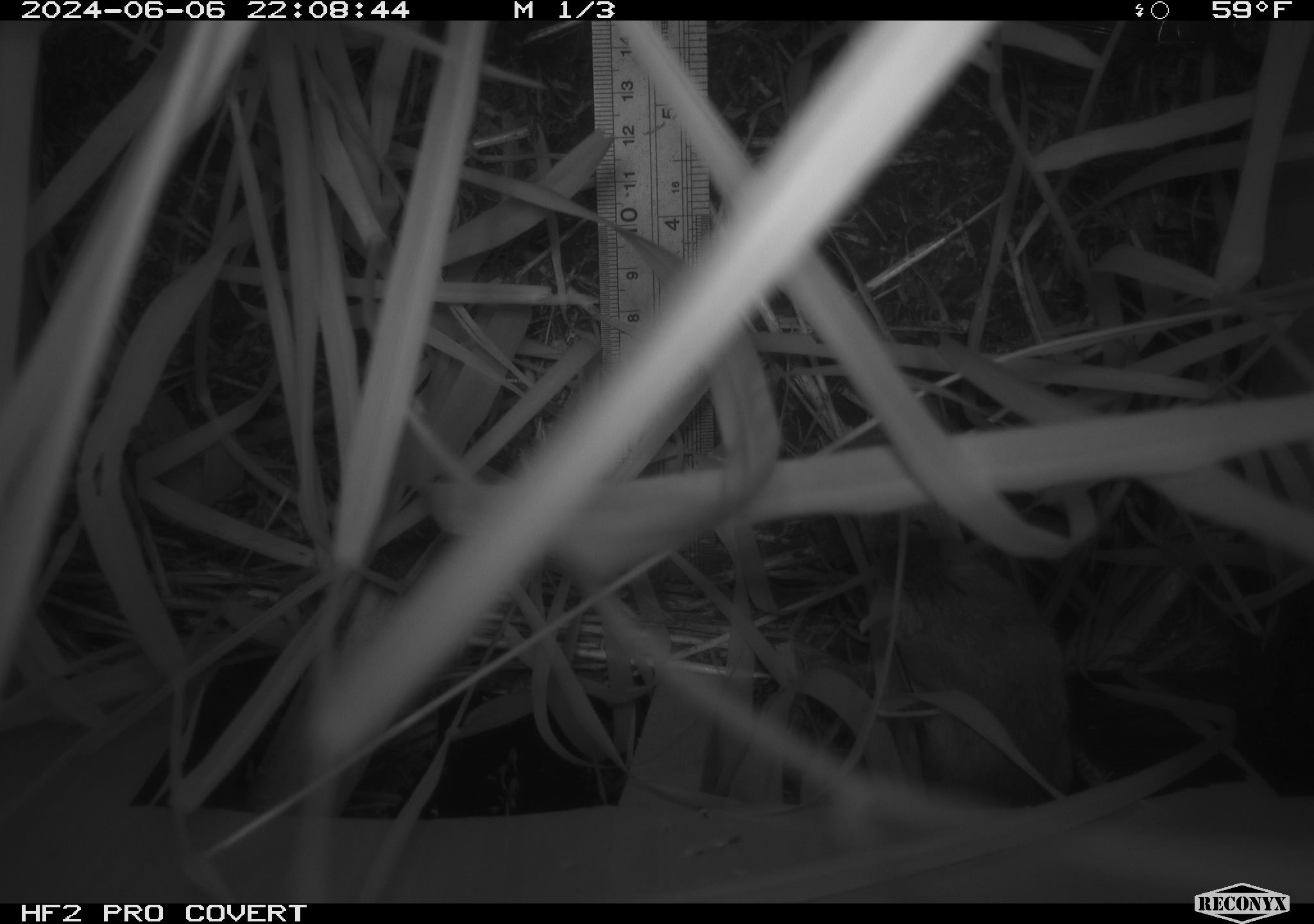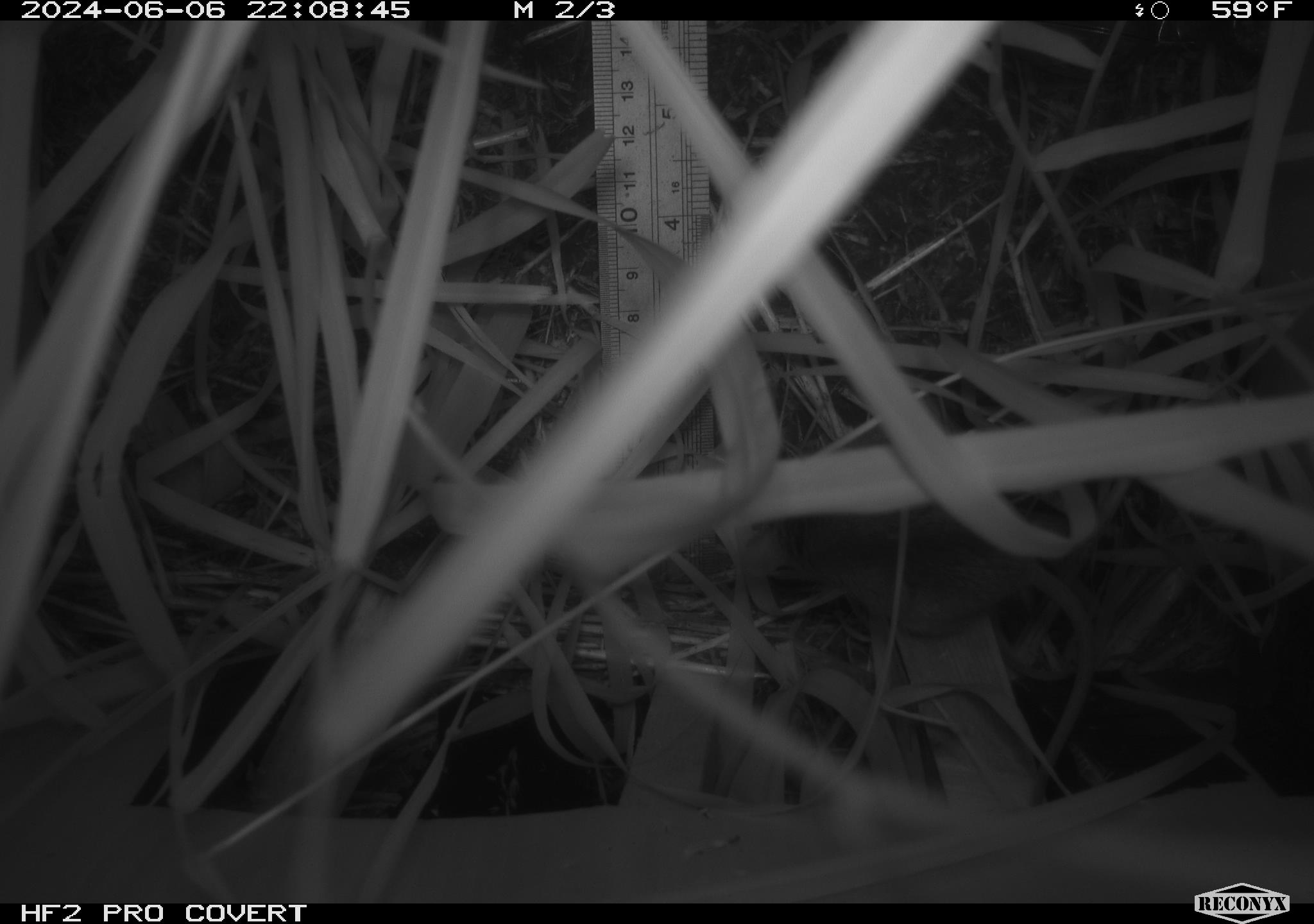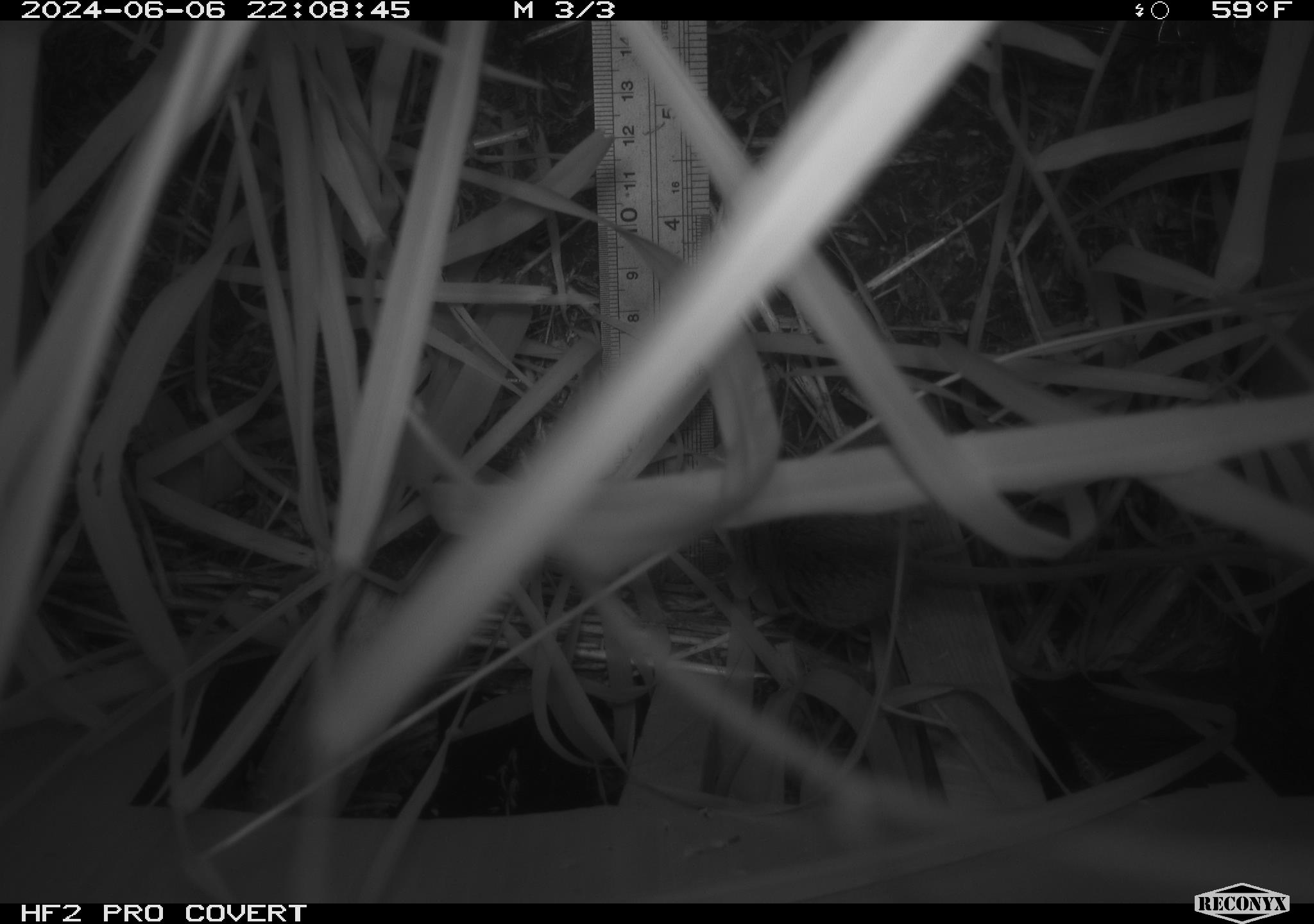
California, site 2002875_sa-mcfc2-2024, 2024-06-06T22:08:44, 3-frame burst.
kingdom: Animalia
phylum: Chordata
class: Mammalia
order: Rodentia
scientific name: Rodentia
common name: rodent